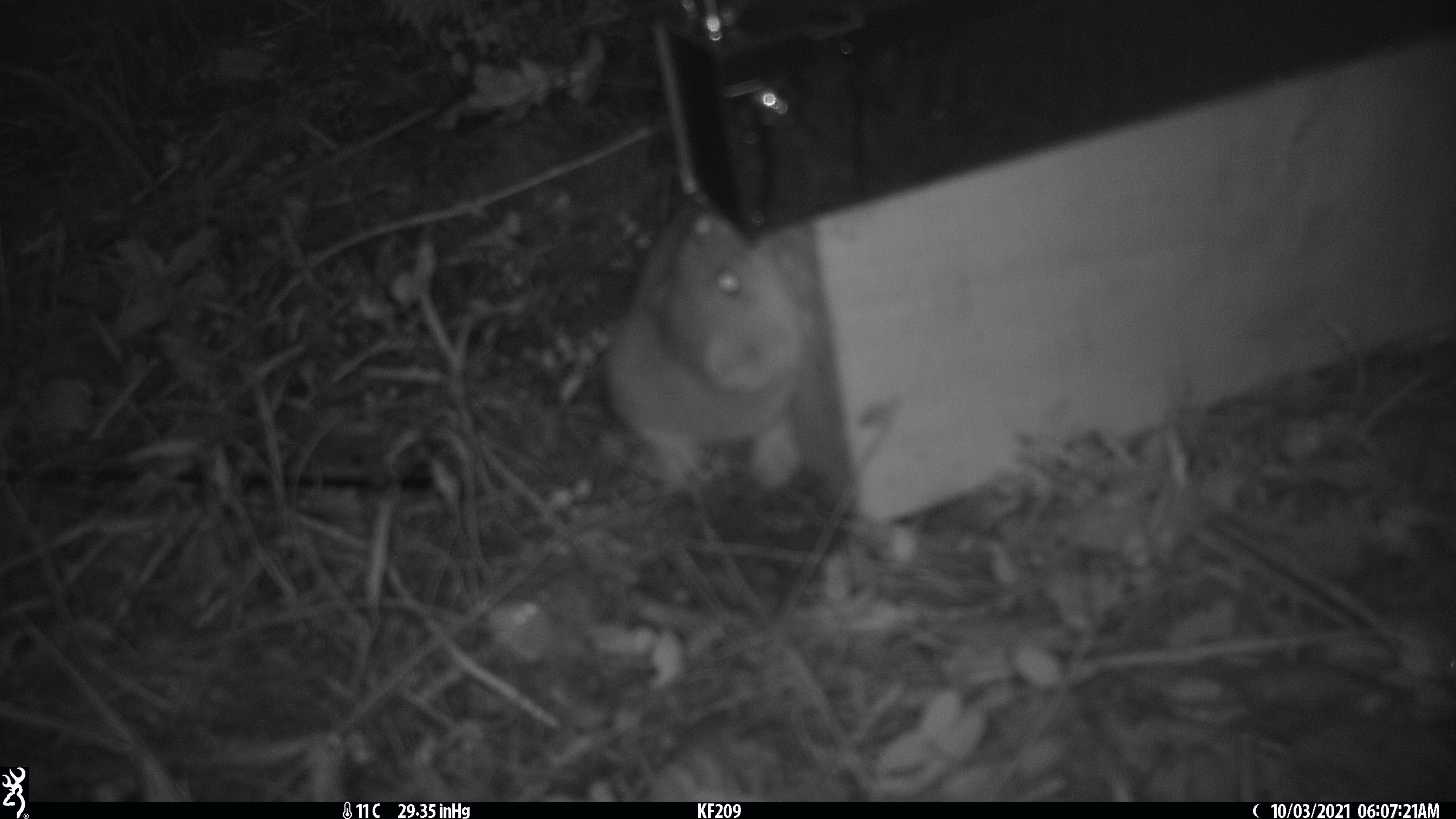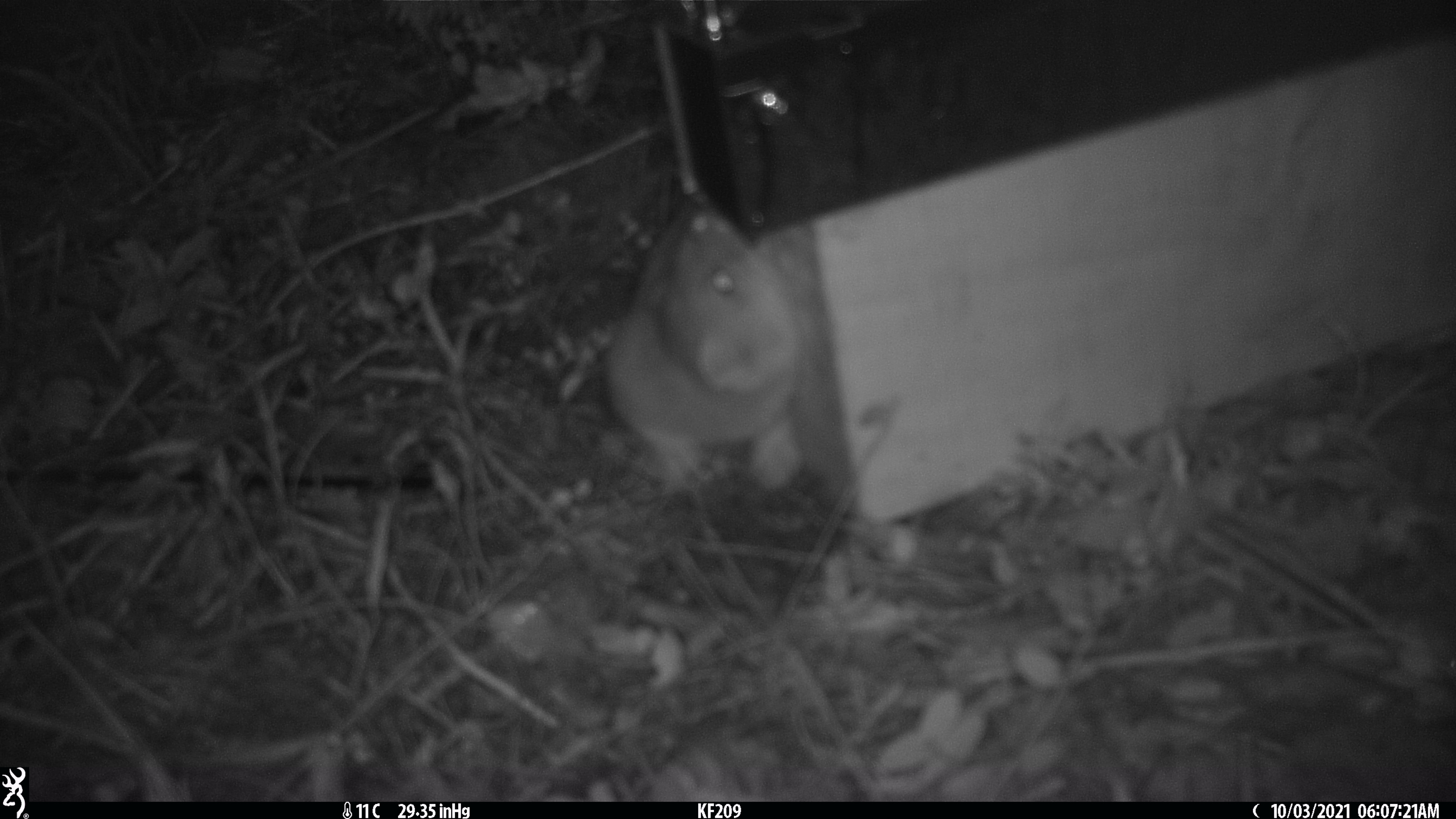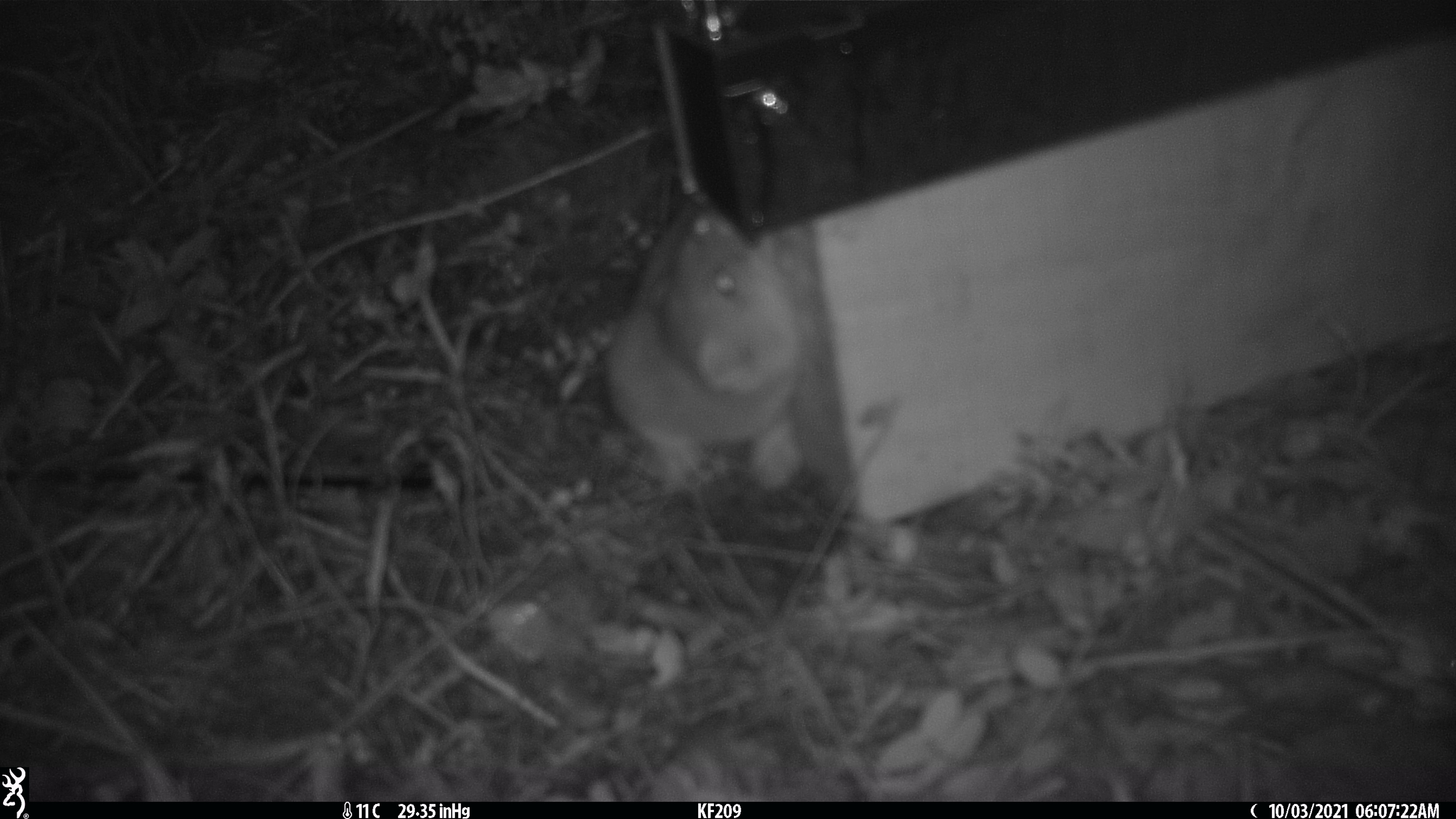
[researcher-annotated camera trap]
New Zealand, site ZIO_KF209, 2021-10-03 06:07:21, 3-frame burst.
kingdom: Animalia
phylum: Chordata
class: Mammalia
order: Carnivora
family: Mustelidae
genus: Mustela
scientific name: Mustela erminea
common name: stoat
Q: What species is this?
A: Stoat (Mustela erminea).